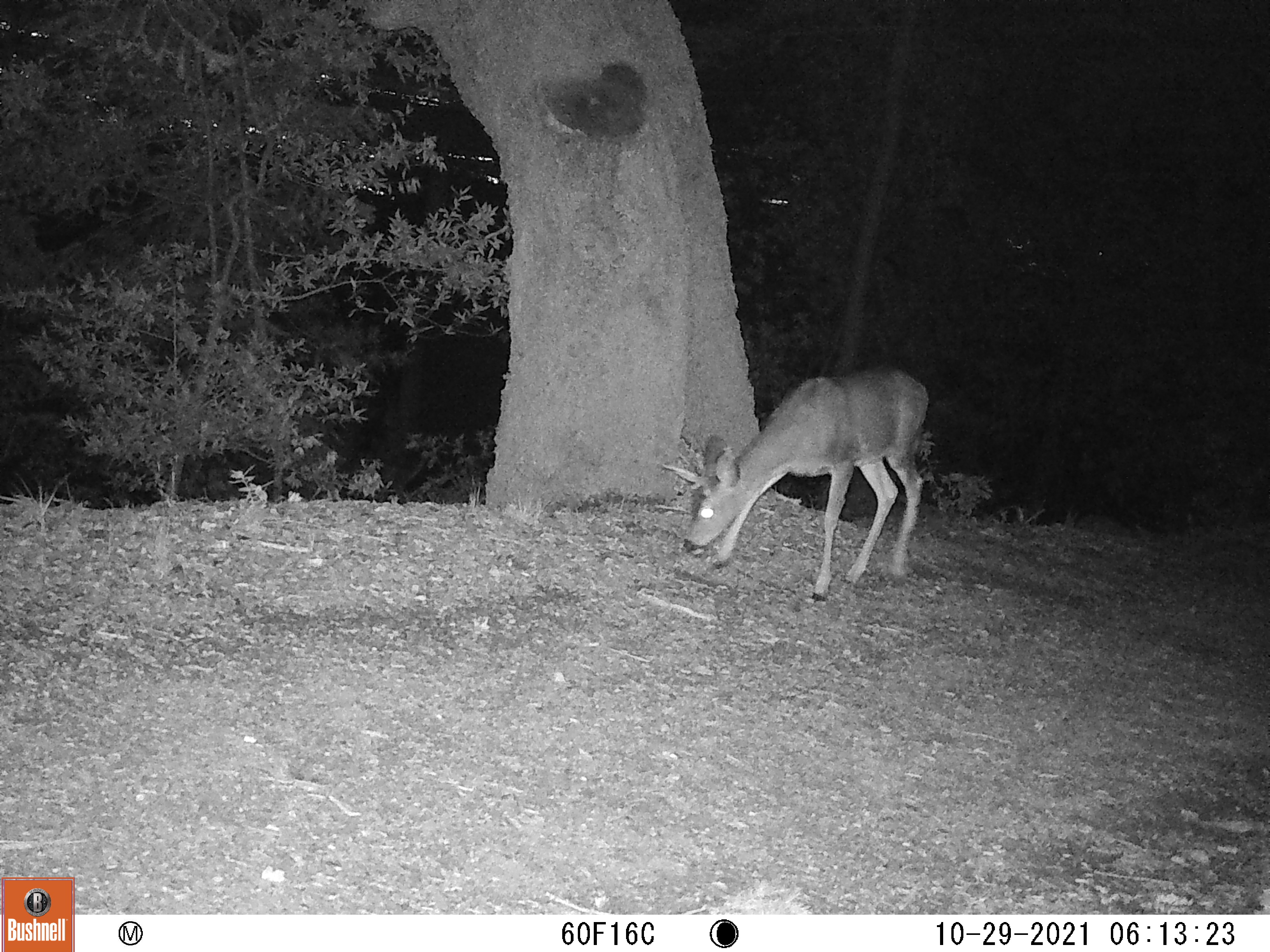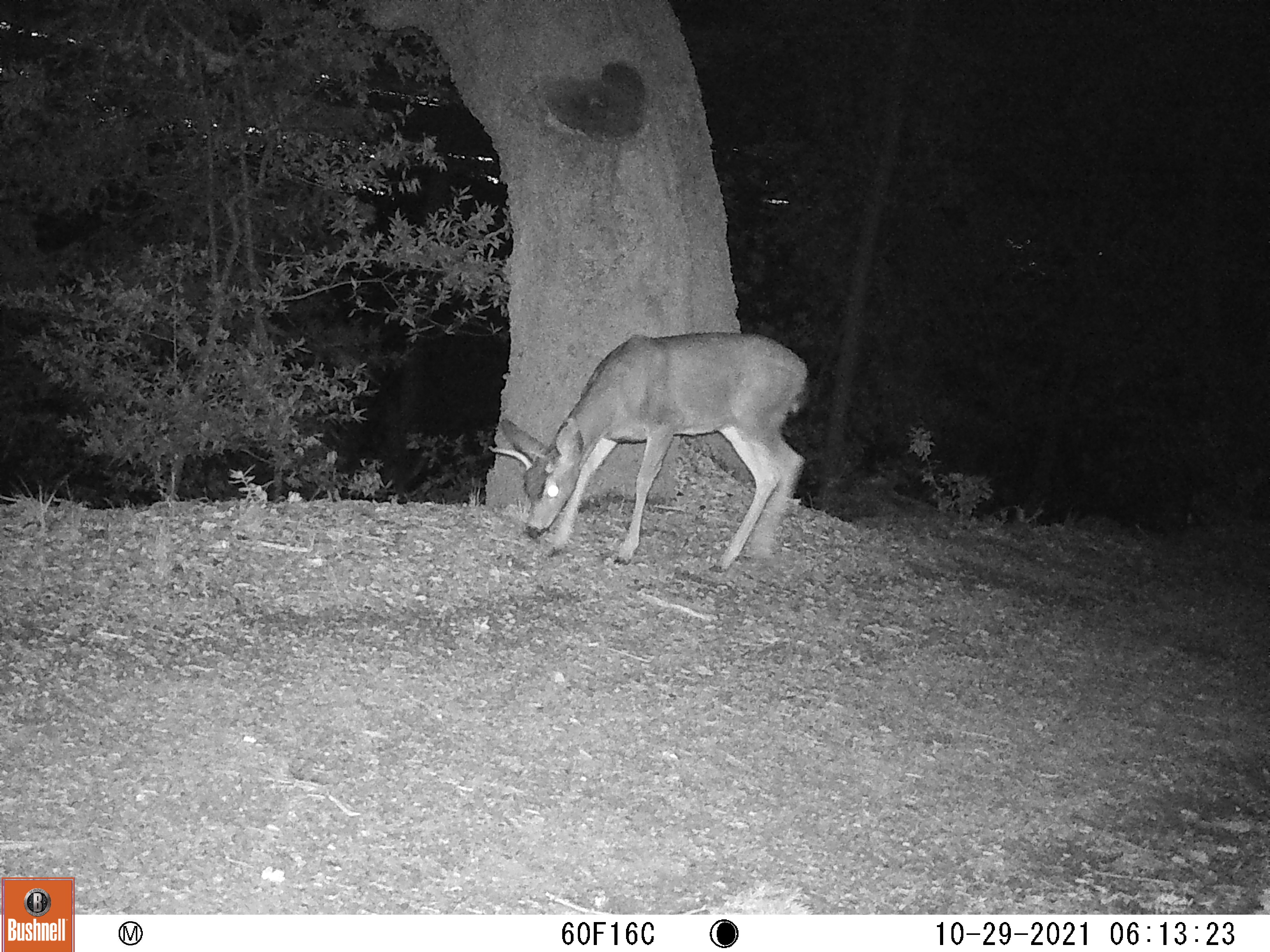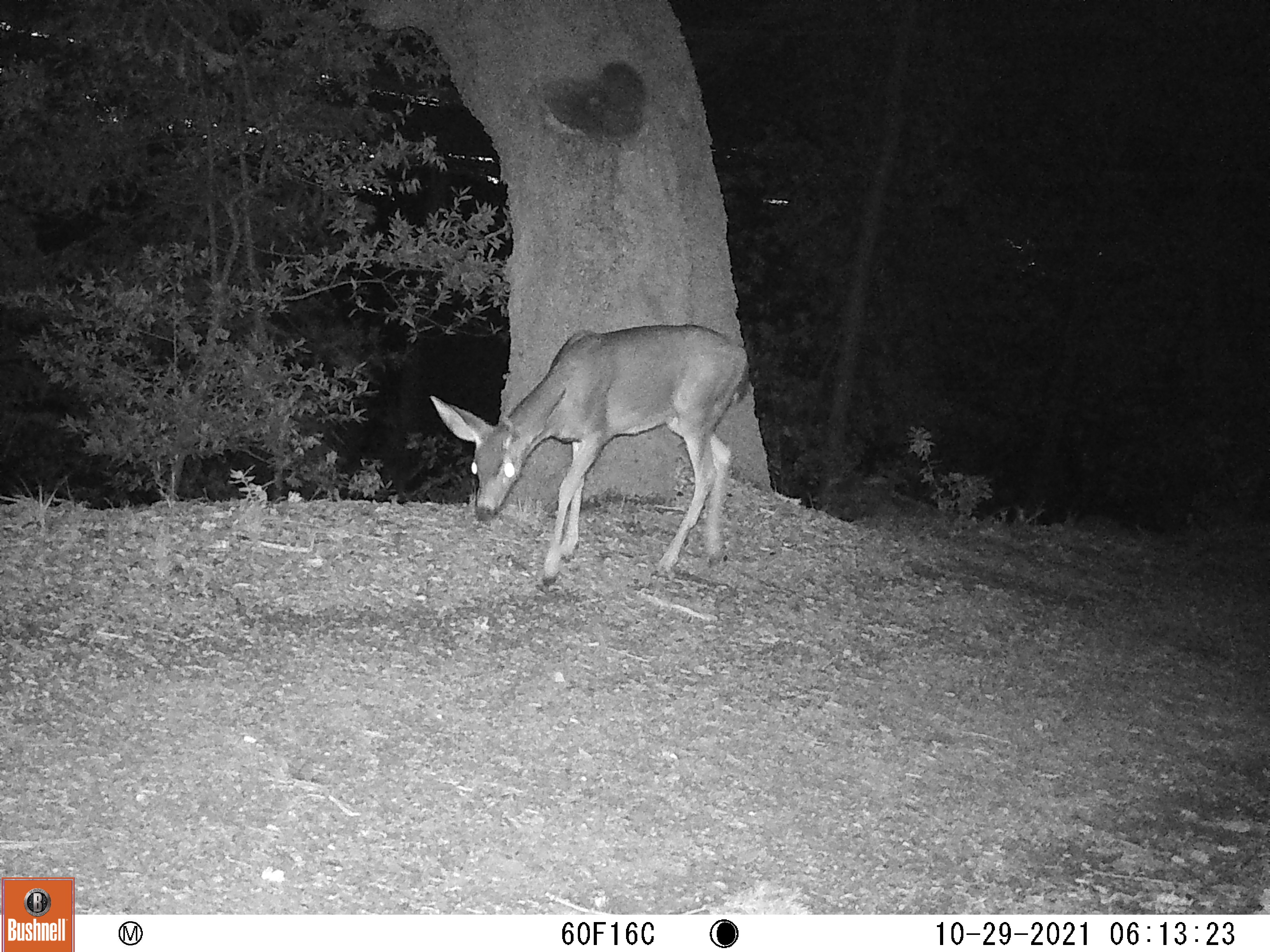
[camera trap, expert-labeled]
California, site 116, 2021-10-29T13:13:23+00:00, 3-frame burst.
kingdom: Animalia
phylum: Chordata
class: Mammalia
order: Artiodactyla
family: Cervidae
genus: Odocoileus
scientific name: Odocoileus hemionus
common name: mule deer